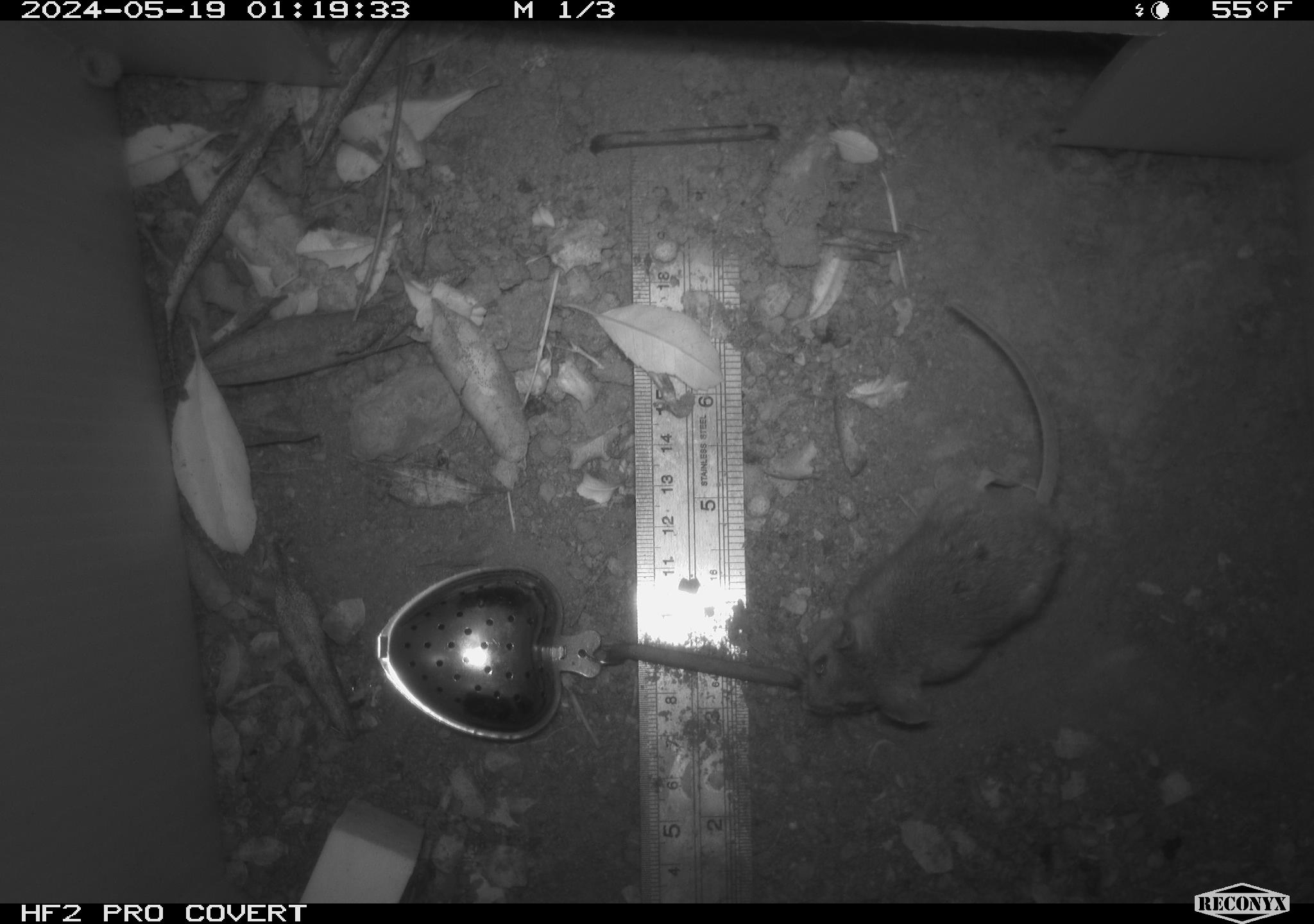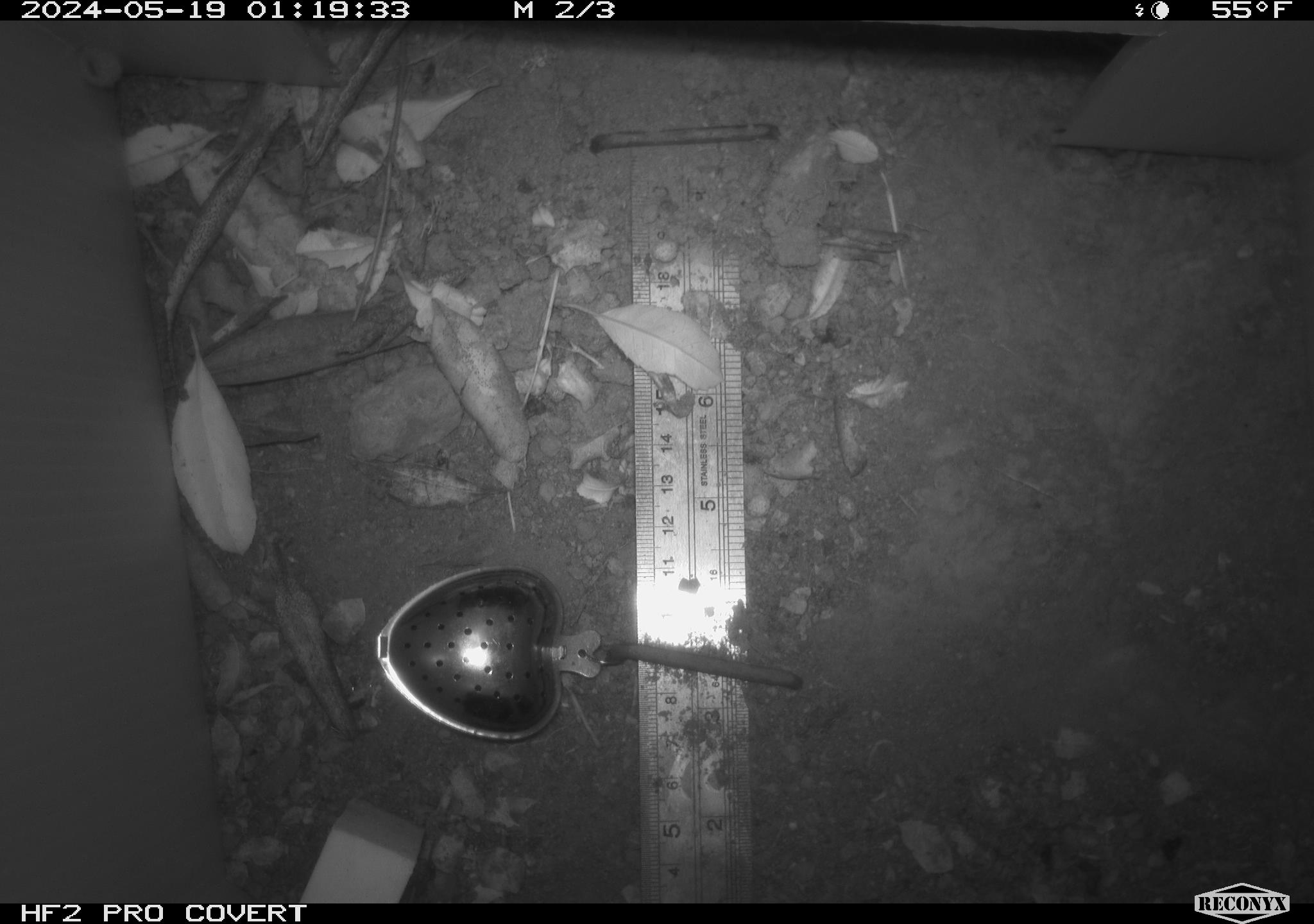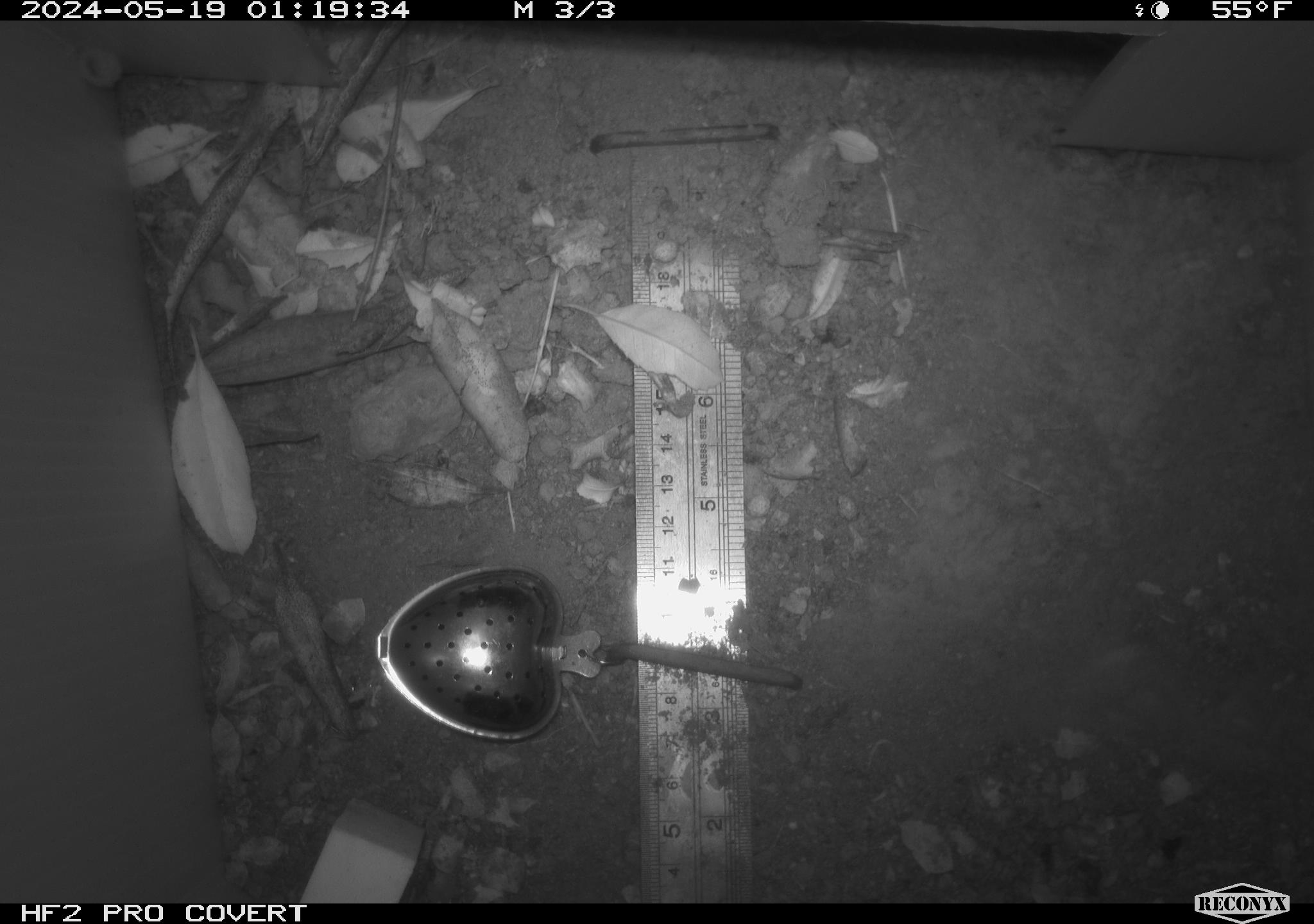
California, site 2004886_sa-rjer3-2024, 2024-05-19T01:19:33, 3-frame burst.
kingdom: Animalia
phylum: Chordata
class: Mammalia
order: Rodentia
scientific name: Rodentia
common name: mouse species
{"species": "mouse species (Rodentia)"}